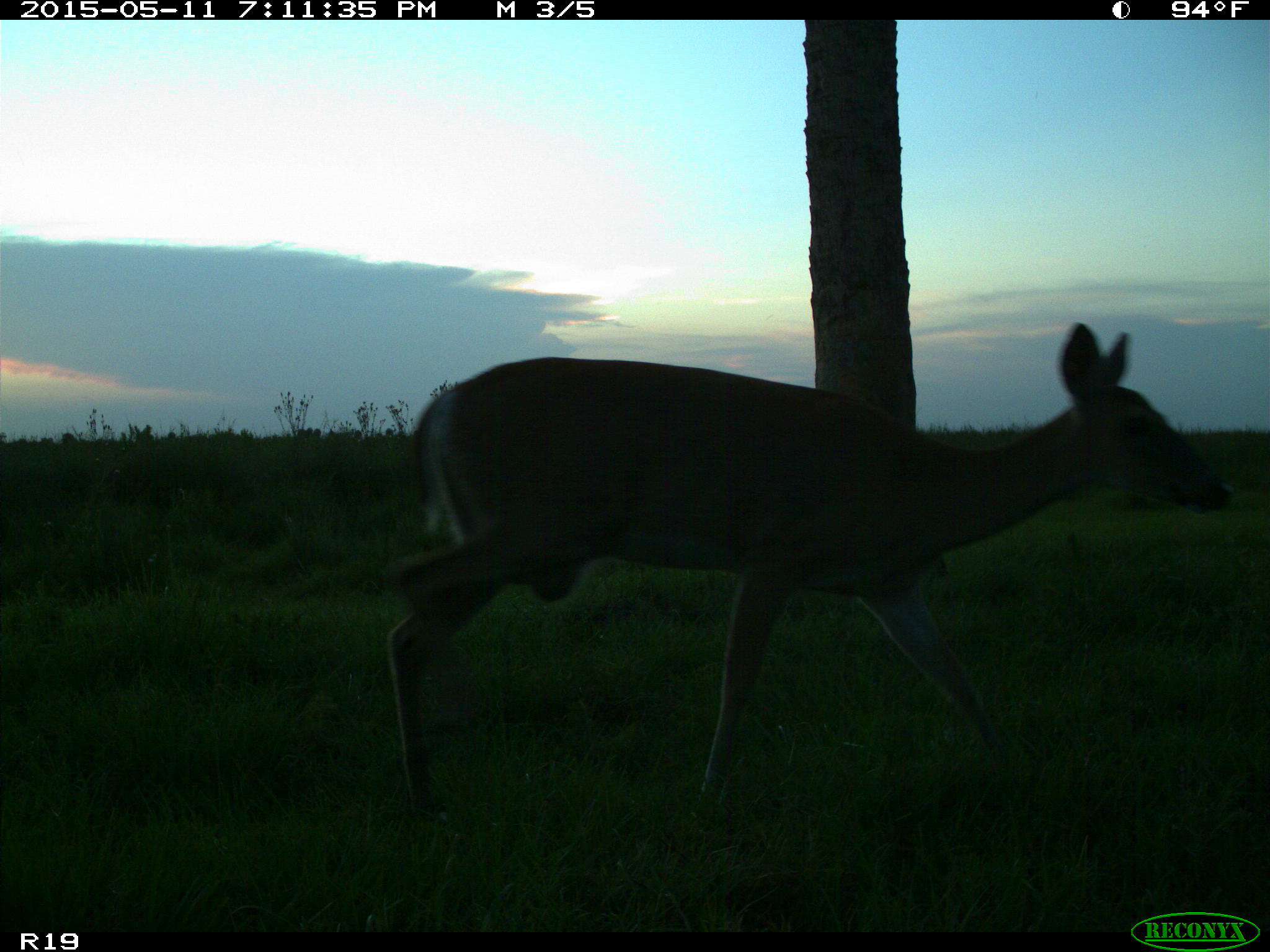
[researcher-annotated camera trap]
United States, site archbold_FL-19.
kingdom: Animalia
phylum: Chordata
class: Mammalia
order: Artiodactyla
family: Cervidae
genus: Odocoileus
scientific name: Odocoileus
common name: deer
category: unidentified deer